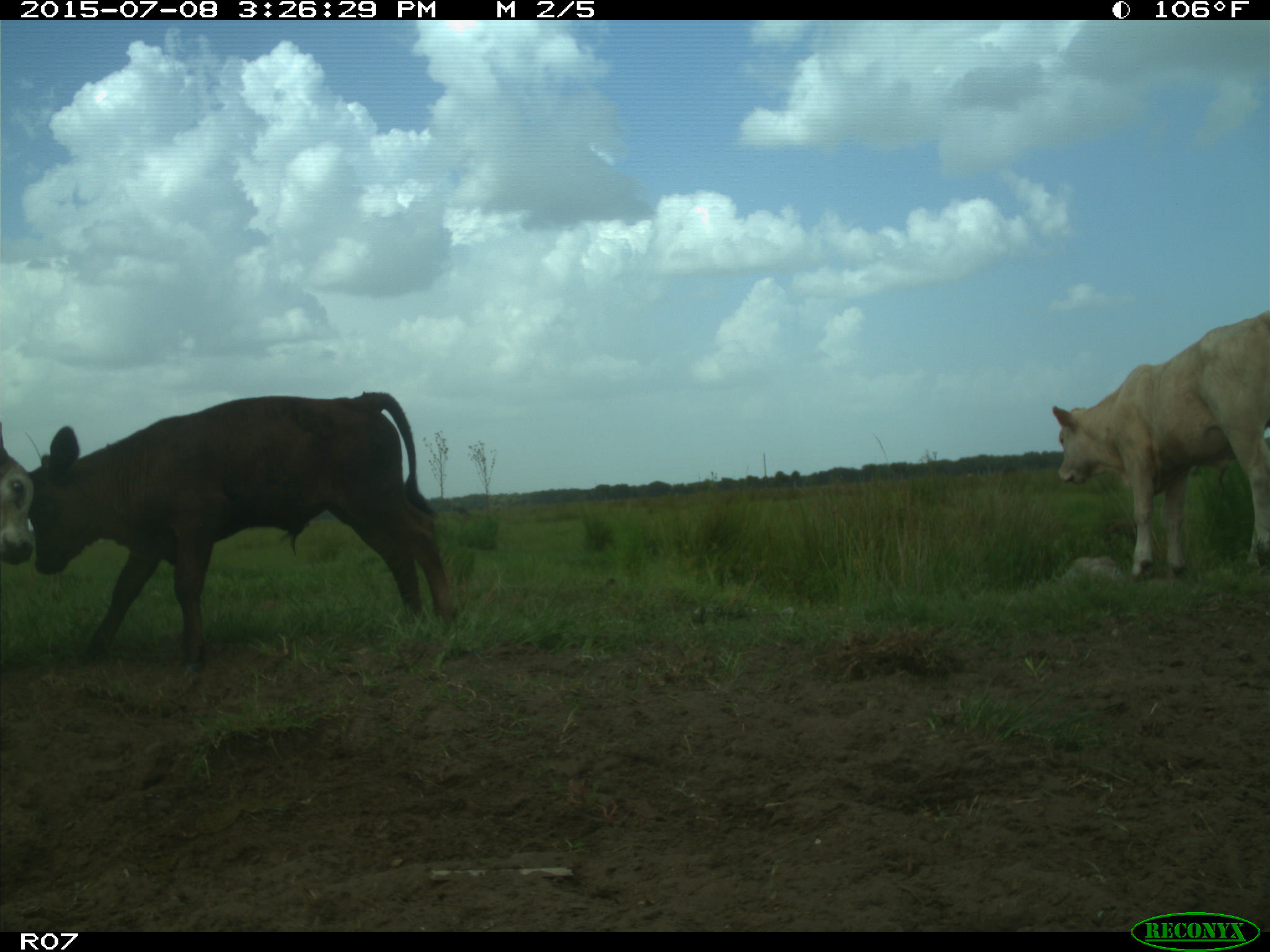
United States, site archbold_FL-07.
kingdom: Animalia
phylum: Chordata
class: Mammalia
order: Artiodactyla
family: Bovidae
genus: Bos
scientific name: Bos taurus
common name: domestic cow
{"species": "Bos taurus (domestic cow)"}